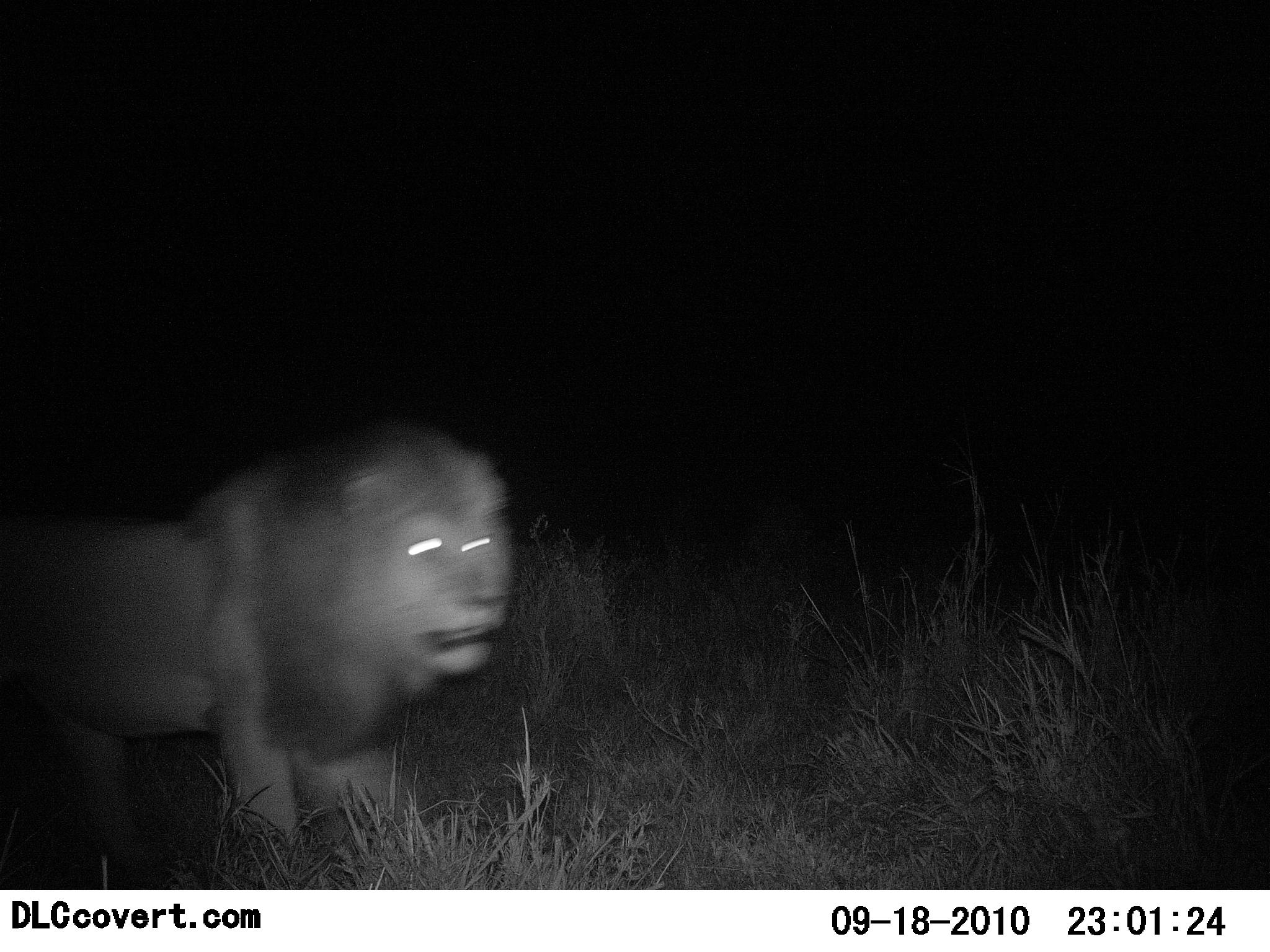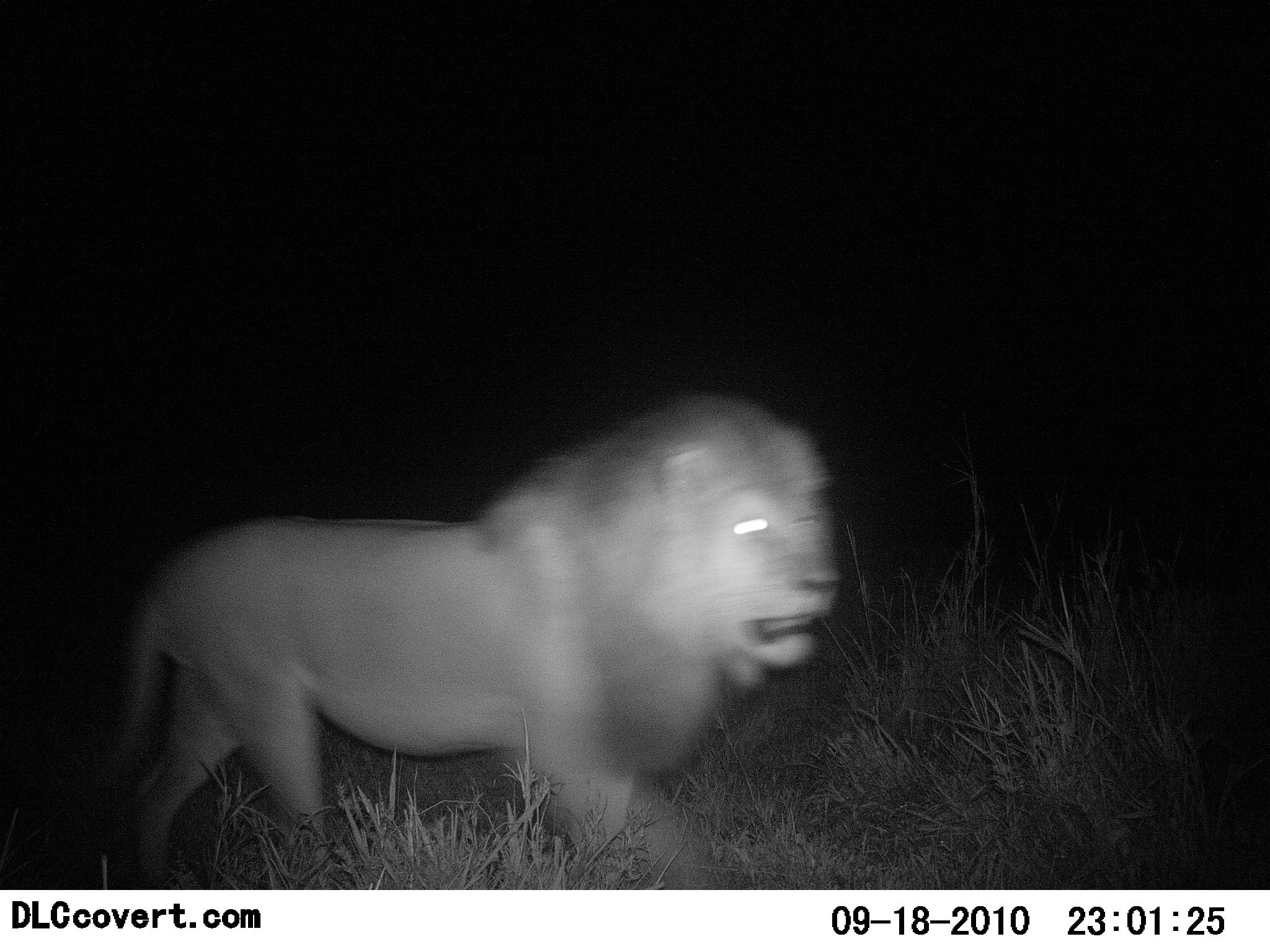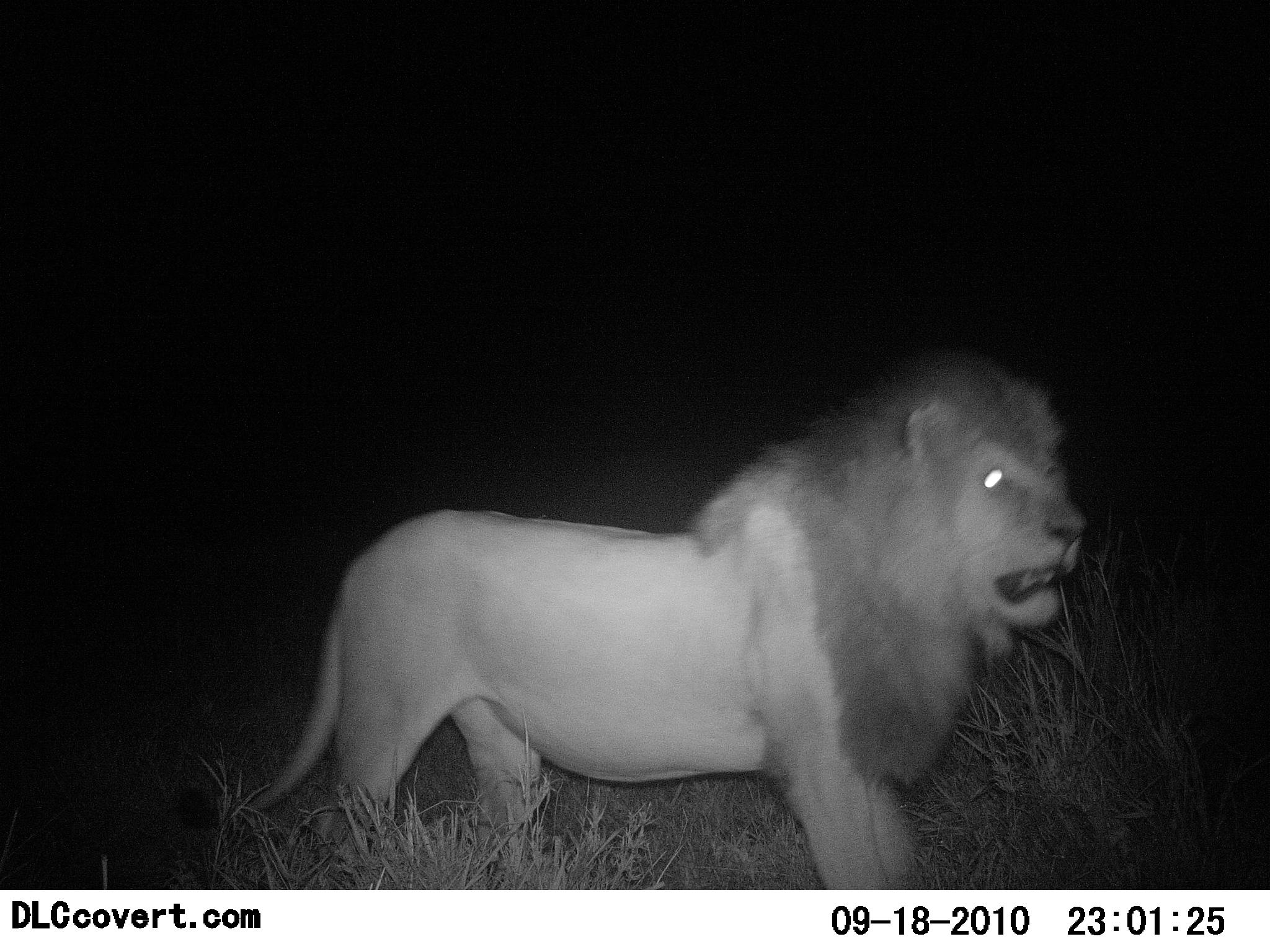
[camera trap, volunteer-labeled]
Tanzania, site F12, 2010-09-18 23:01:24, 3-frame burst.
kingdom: Animalia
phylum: Chordata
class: Mammalia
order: Carnivora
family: Felidae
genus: Panthera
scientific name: Panthera leo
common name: lion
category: lionmale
Lionmale (lion) (Panthera leo), count 1. Behavior (volunteer vote fractions): standing 0%, resting 0%, moving 100%, interacting 0%. Young present (vote fraction): 0%. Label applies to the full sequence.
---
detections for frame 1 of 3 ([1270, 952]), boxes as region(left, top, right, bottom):
animal: region(0, 420, 514, 888)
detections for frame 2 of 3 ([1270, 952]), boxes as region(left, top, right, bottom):
animal: region(76, 388, 846, 889)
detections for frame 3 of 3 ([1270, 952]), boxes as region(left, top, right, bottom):
animal: region(174, 352, 1083, 889)